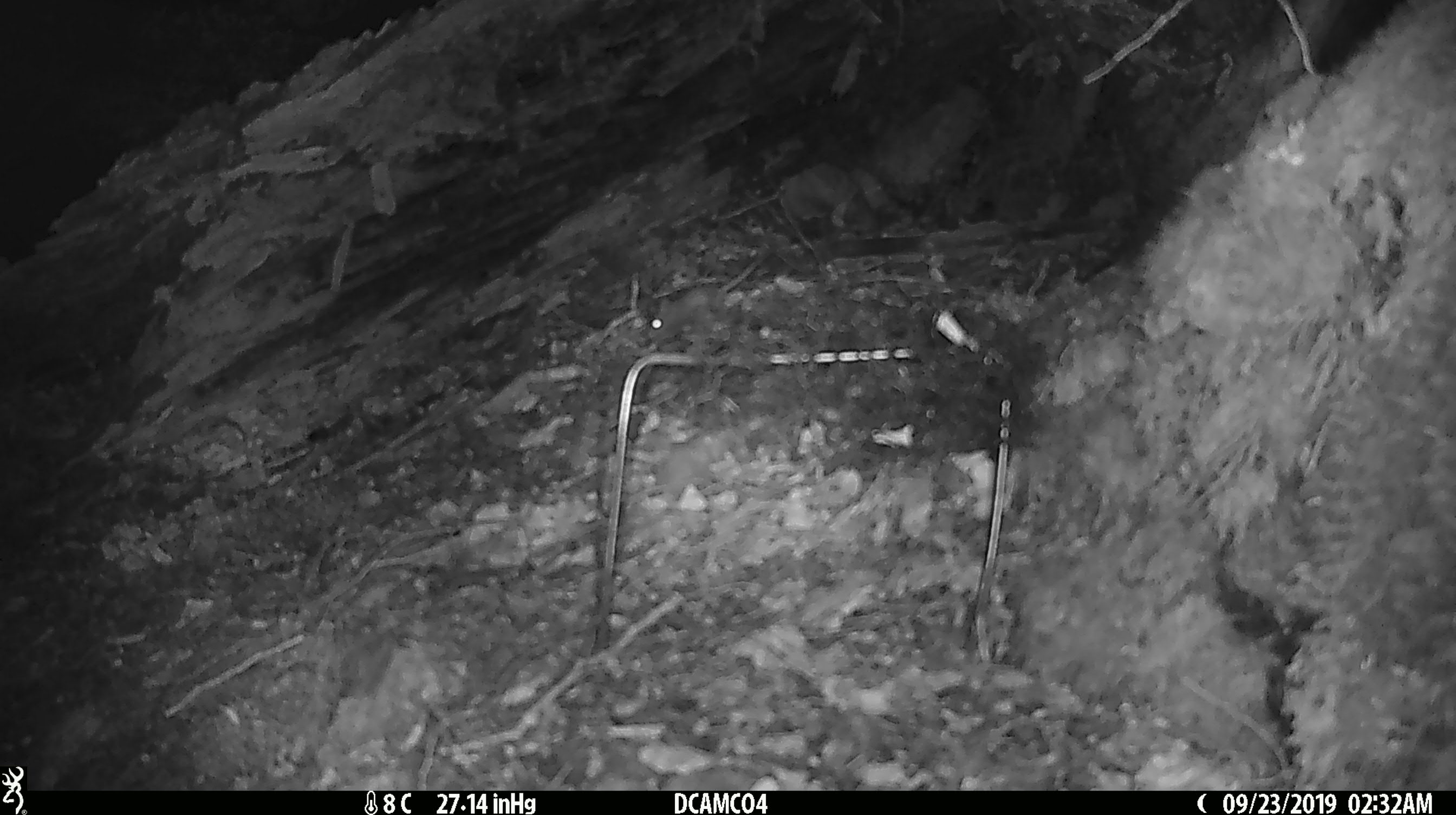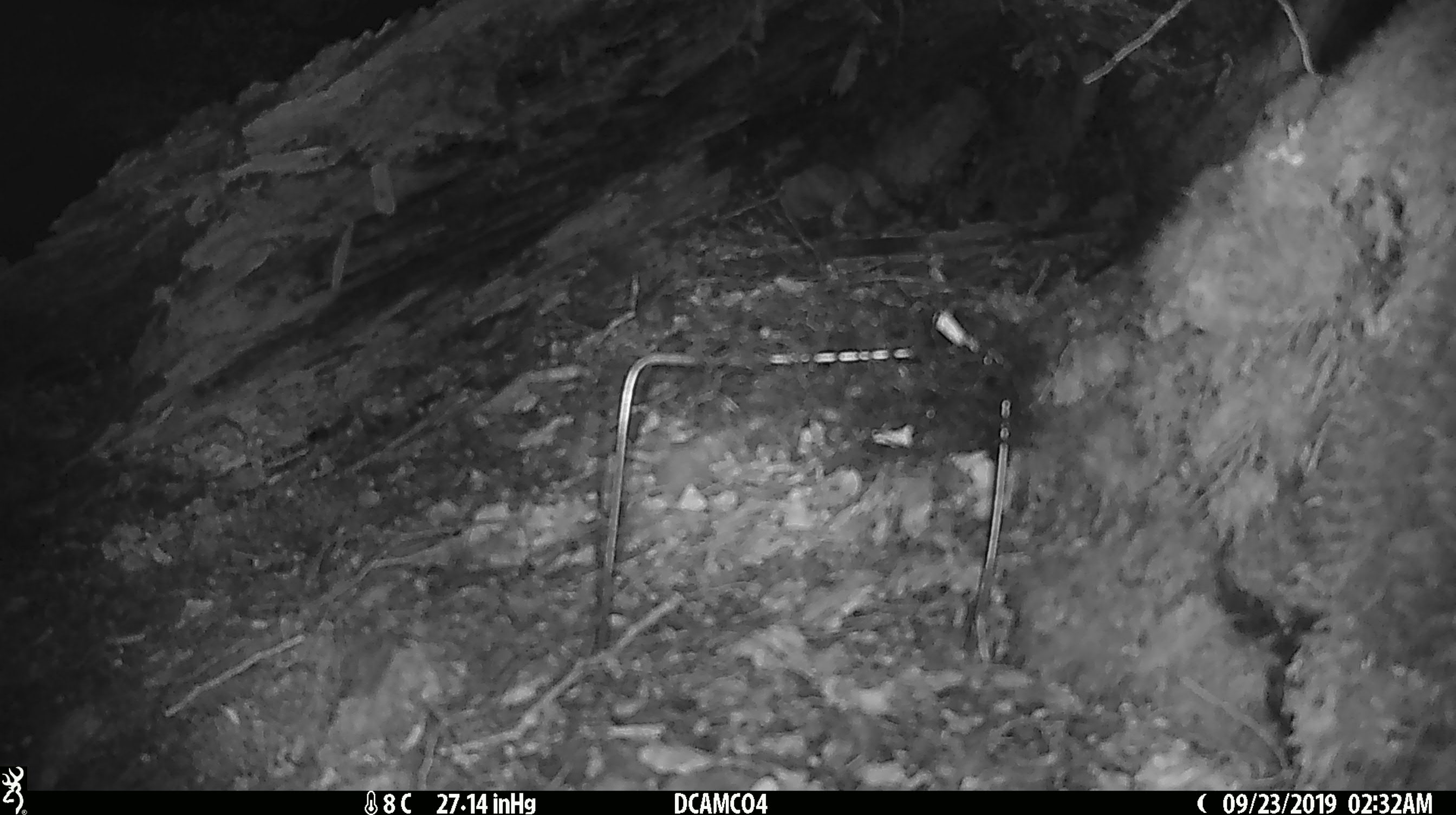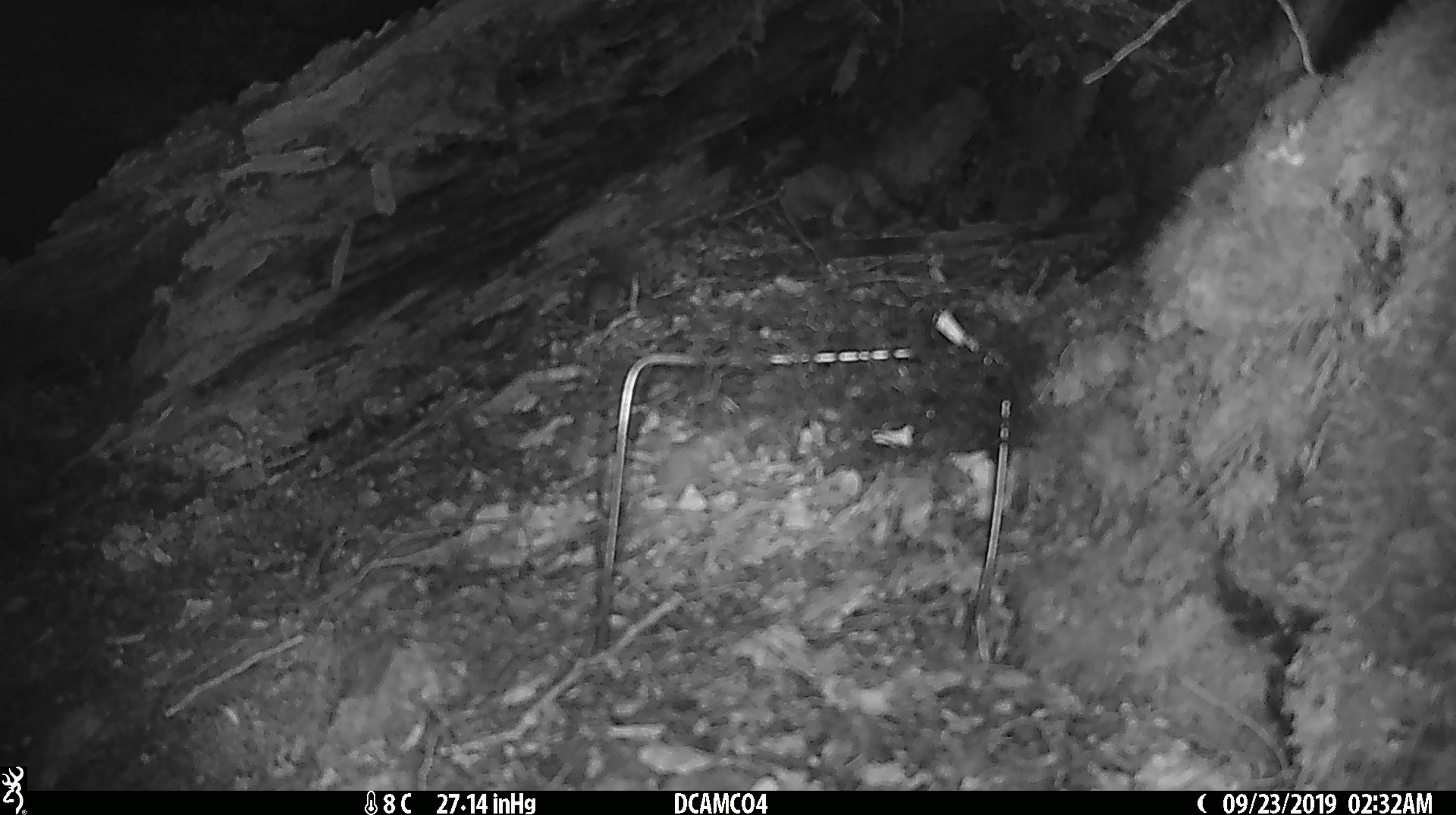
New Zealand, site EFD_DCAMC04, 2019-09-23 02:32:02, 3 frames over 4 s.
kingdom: Animalia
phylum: Chordata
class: Mammalia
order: Rodentia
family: Muridae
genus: Mus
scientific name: Mus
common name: mouse